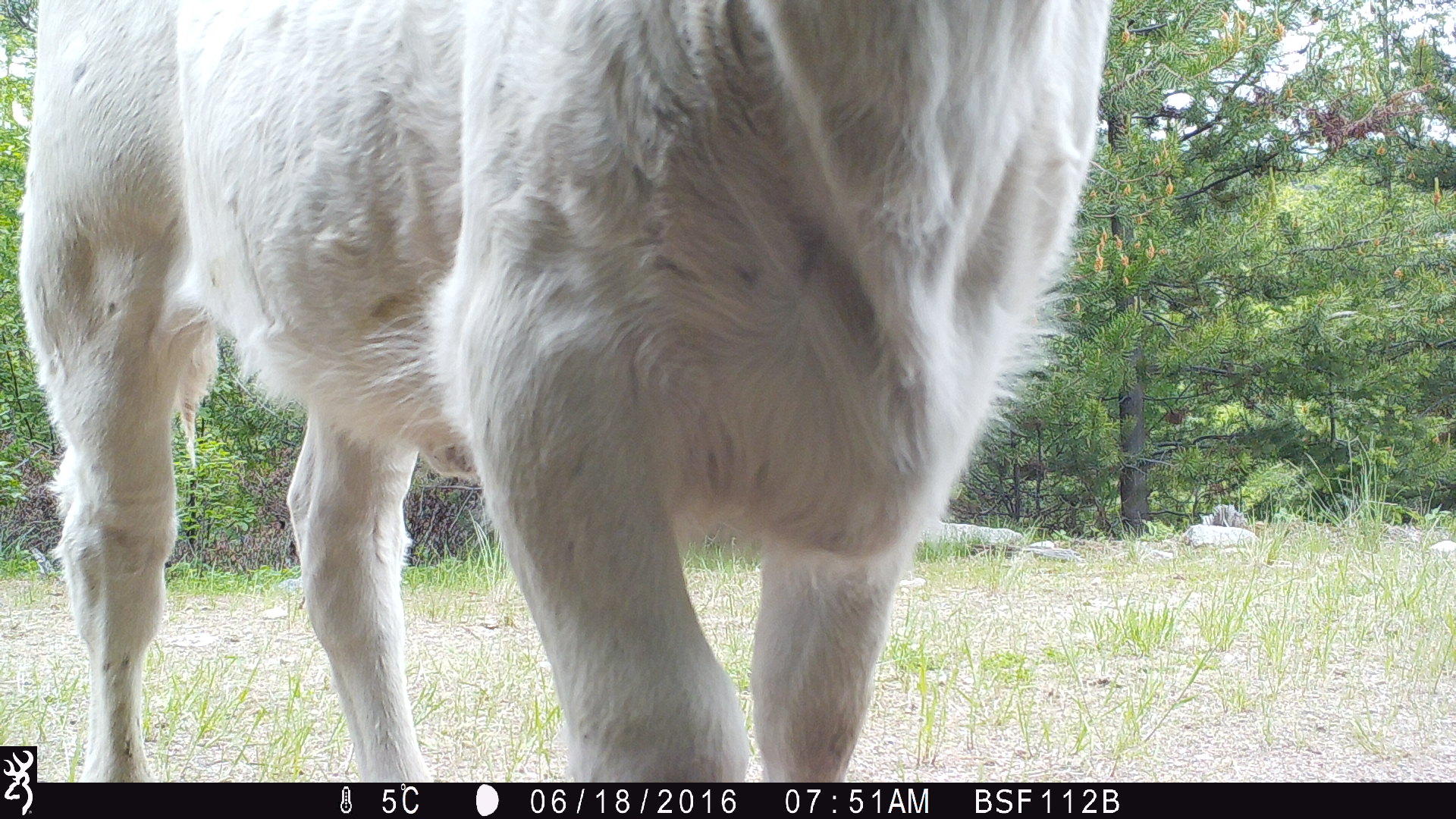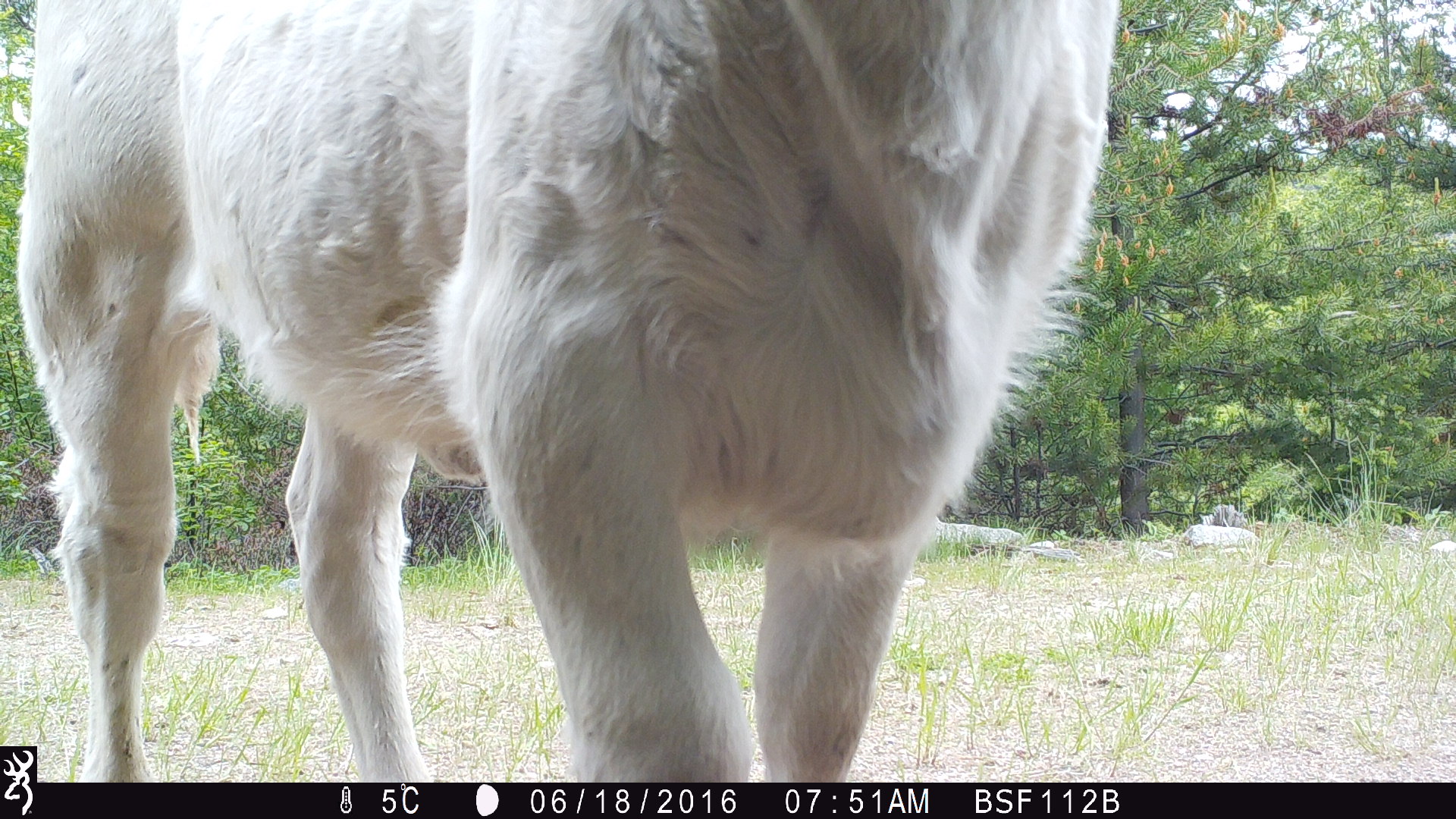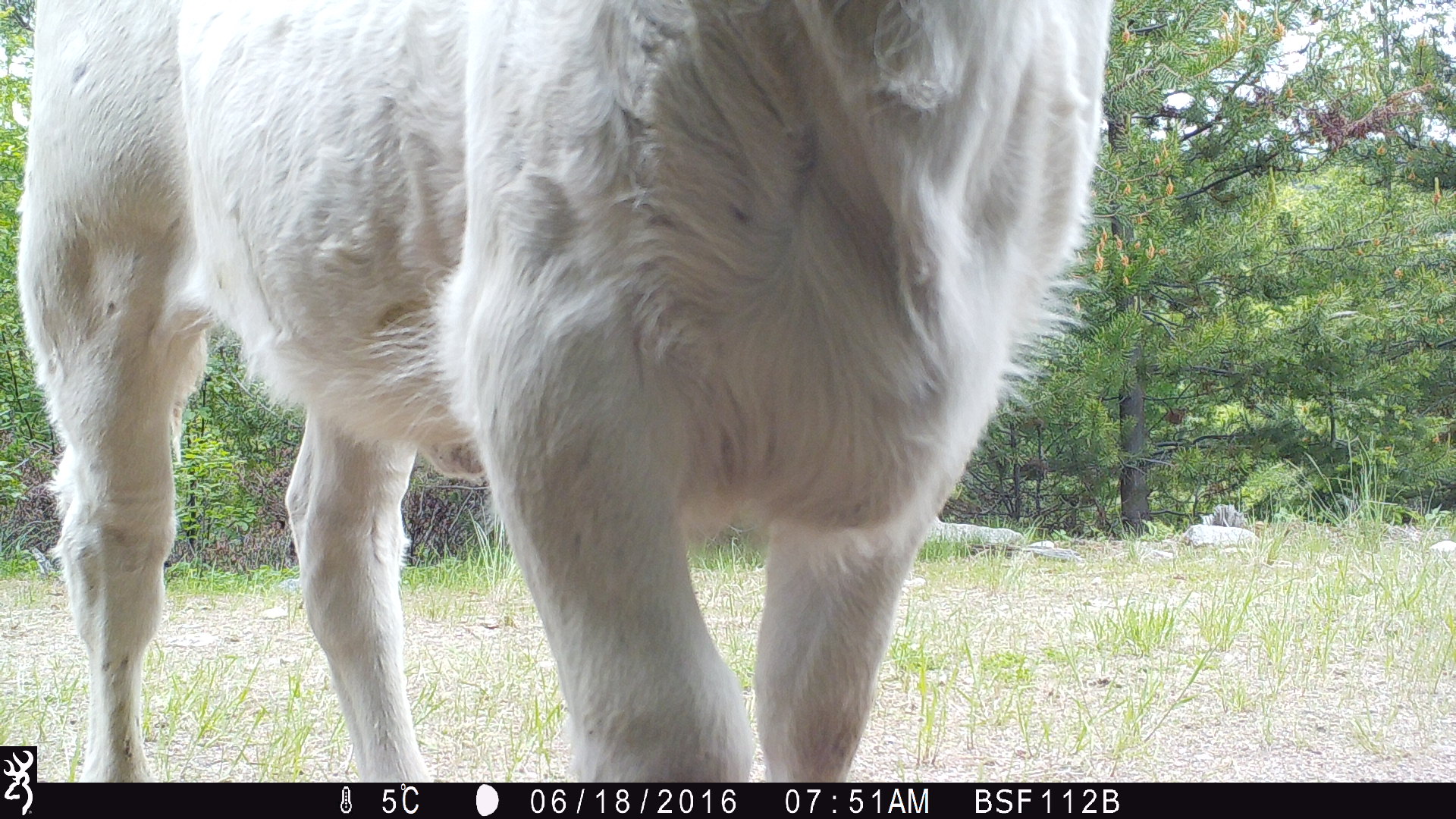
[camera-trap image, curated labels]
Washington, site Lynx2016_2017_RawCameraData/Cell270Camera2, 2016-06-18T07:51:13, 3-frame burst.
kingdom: Animalia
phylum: Chordata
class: Mammalia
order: Artiodactyla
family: Bovidae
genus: Bos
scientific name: Bos taurus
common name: domestic cattle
Domestic cattle (Bos taurus). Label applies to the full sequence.